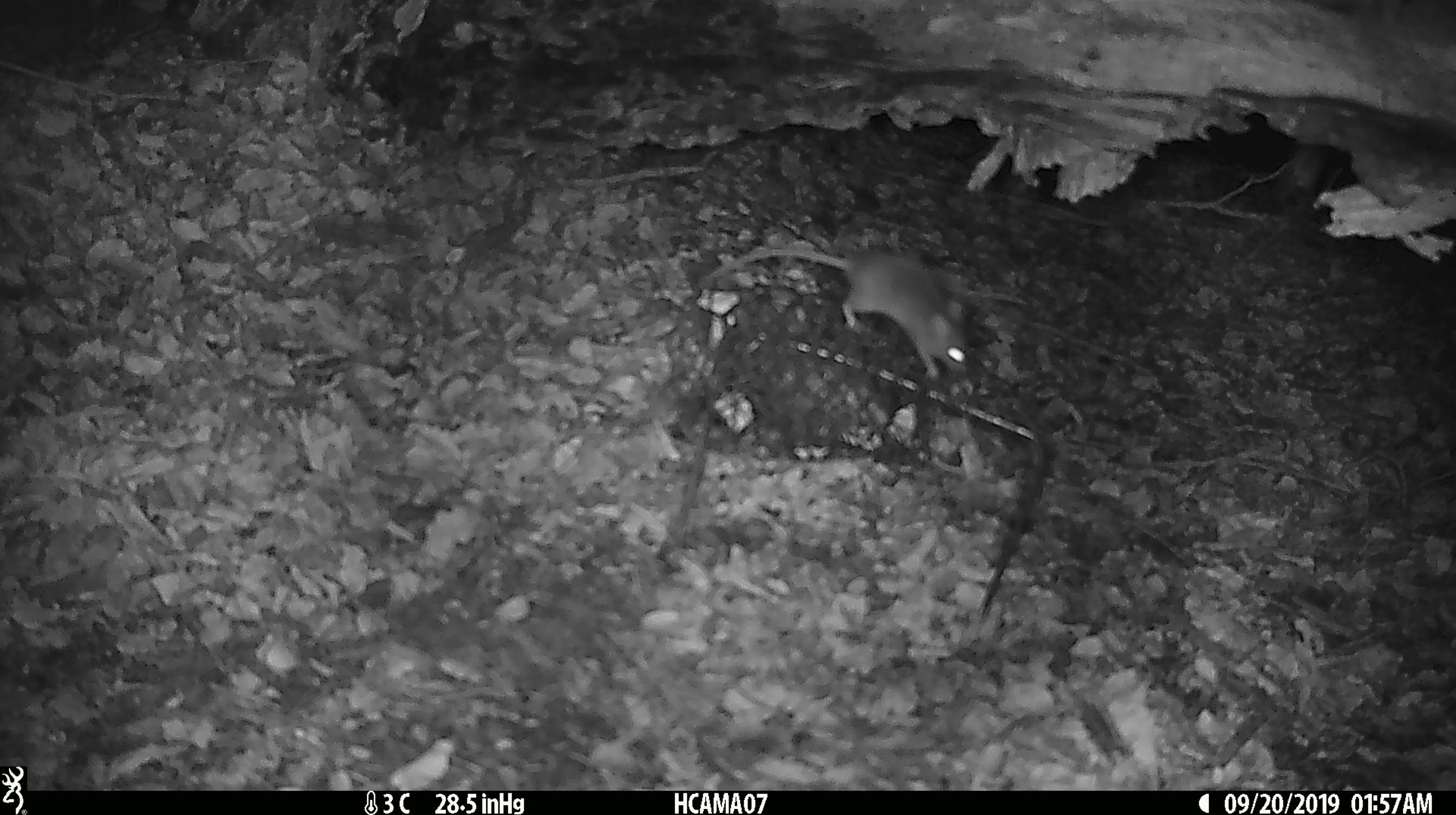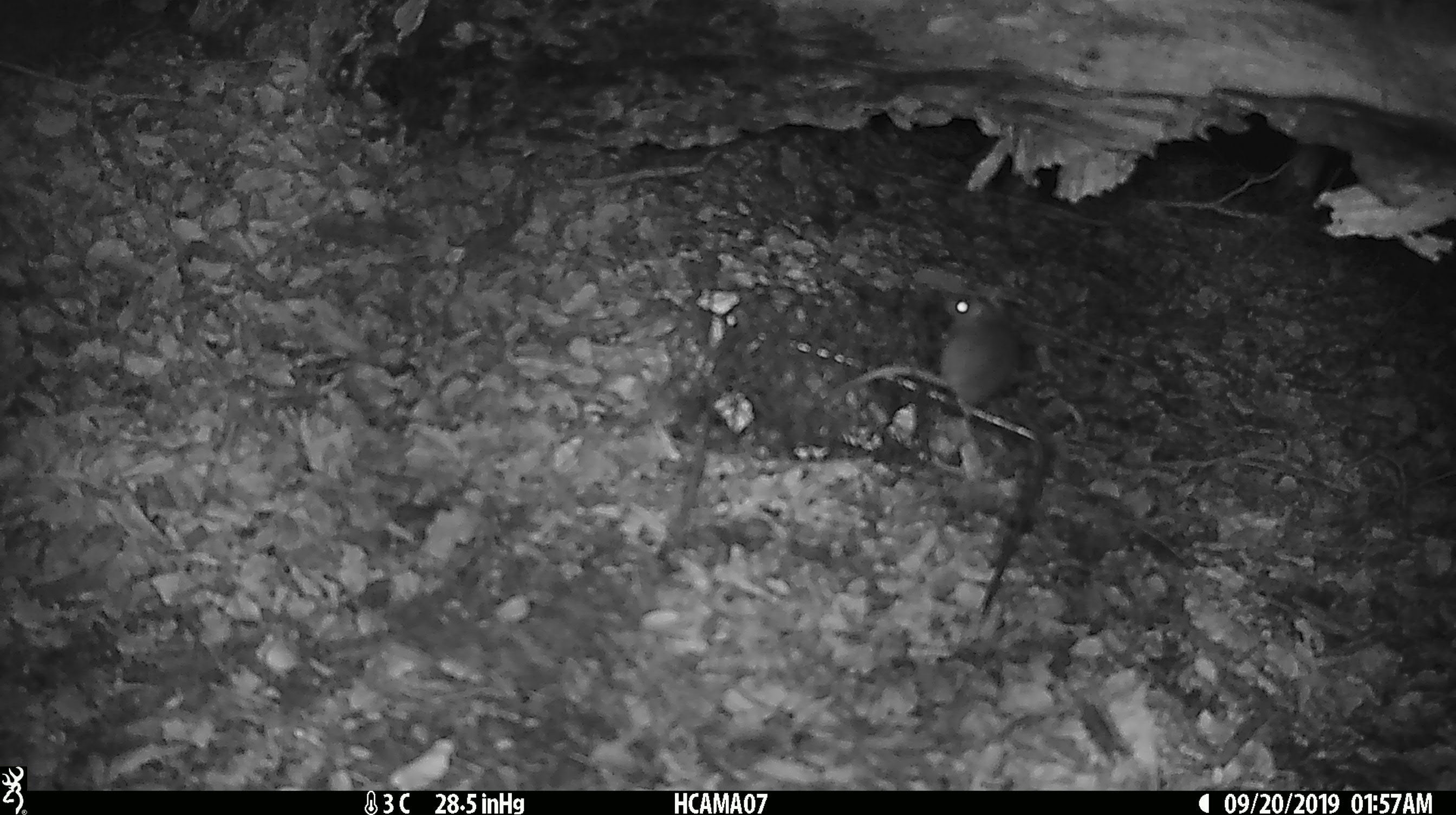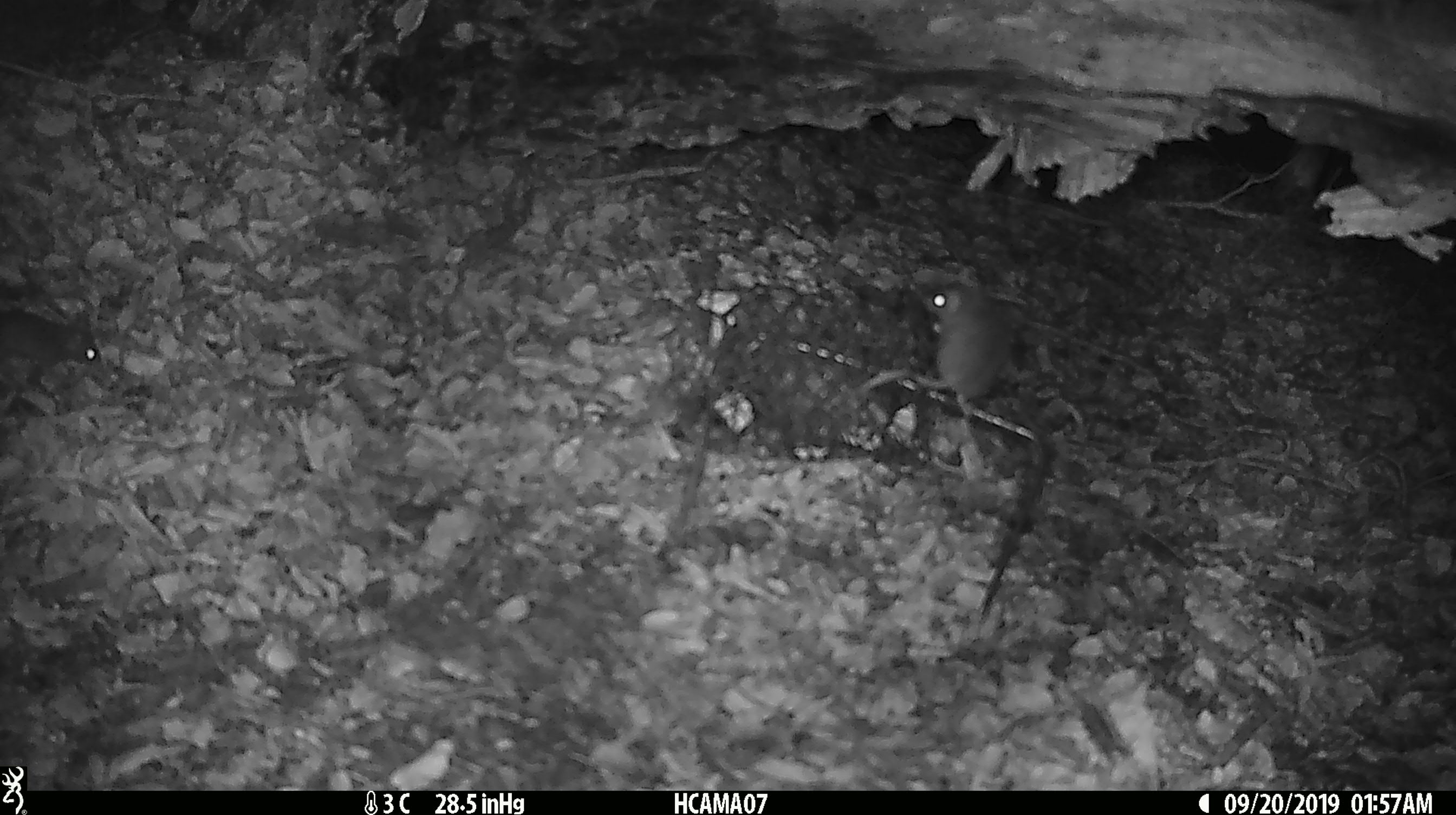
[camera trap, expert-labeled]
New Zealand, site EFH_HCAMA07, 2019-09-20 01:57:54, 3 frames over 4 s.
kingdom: Animalia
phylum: Chordata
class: Mammalia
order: Rodentia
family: Muridae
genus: Mus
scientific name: Mus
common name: mouse